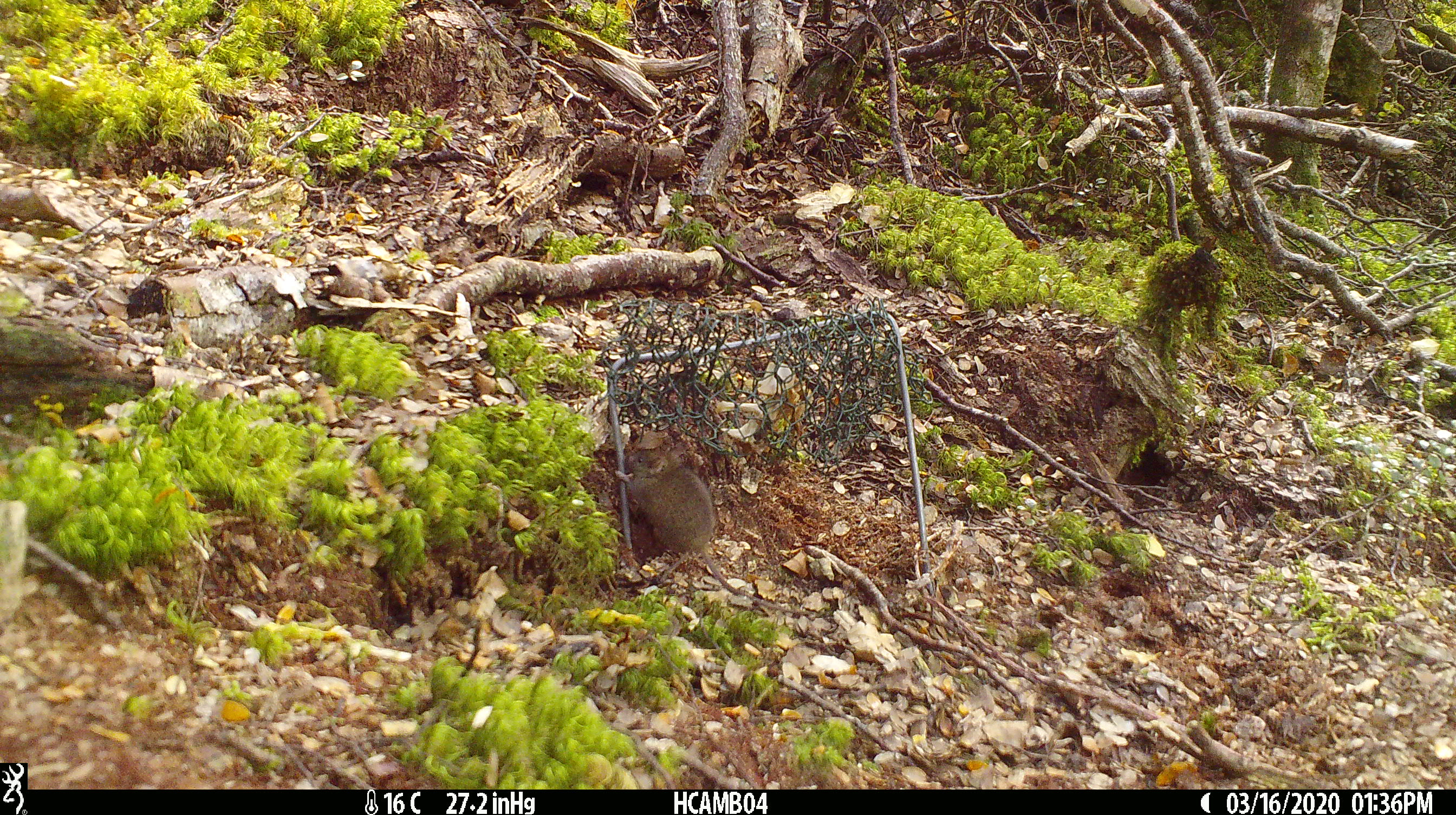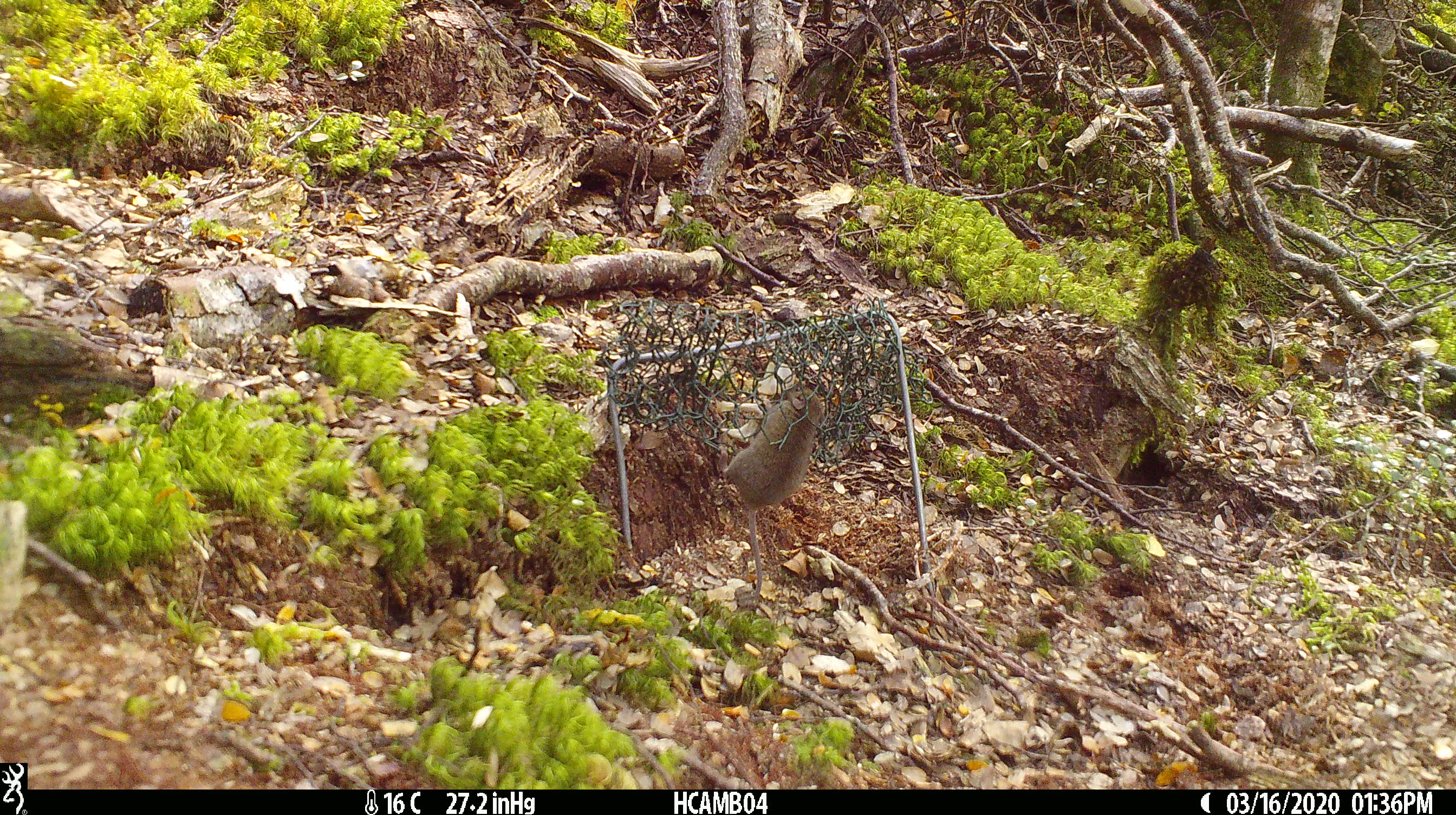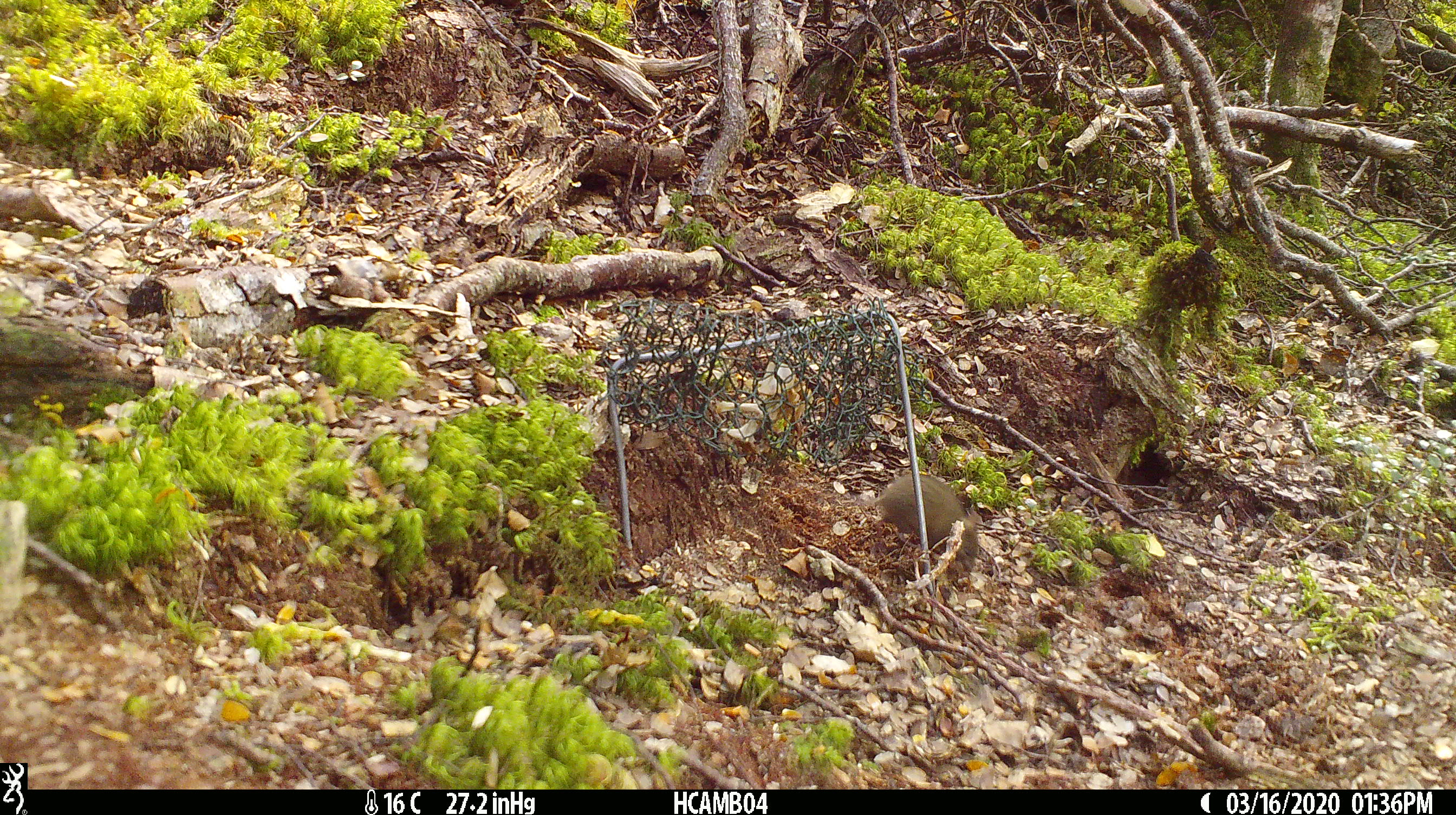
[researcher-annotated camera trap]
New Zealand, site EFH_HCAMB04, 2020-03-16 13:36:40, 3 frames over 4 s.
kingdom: Animalia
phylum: Chordata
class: Mammalia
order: Rodentia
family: Muridae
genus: Mus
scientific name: Mus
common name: mouse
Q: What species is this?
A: Mouse (Mus).